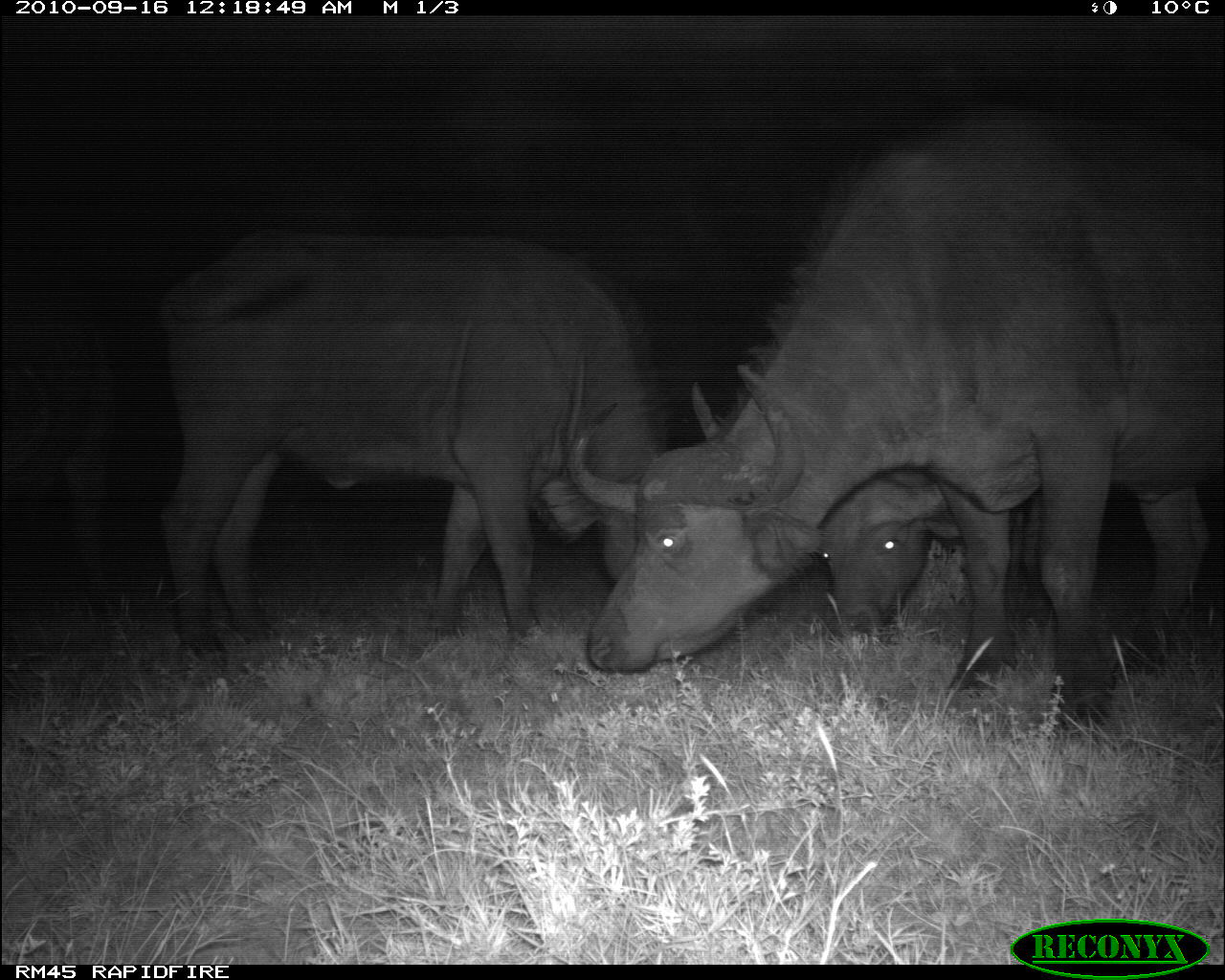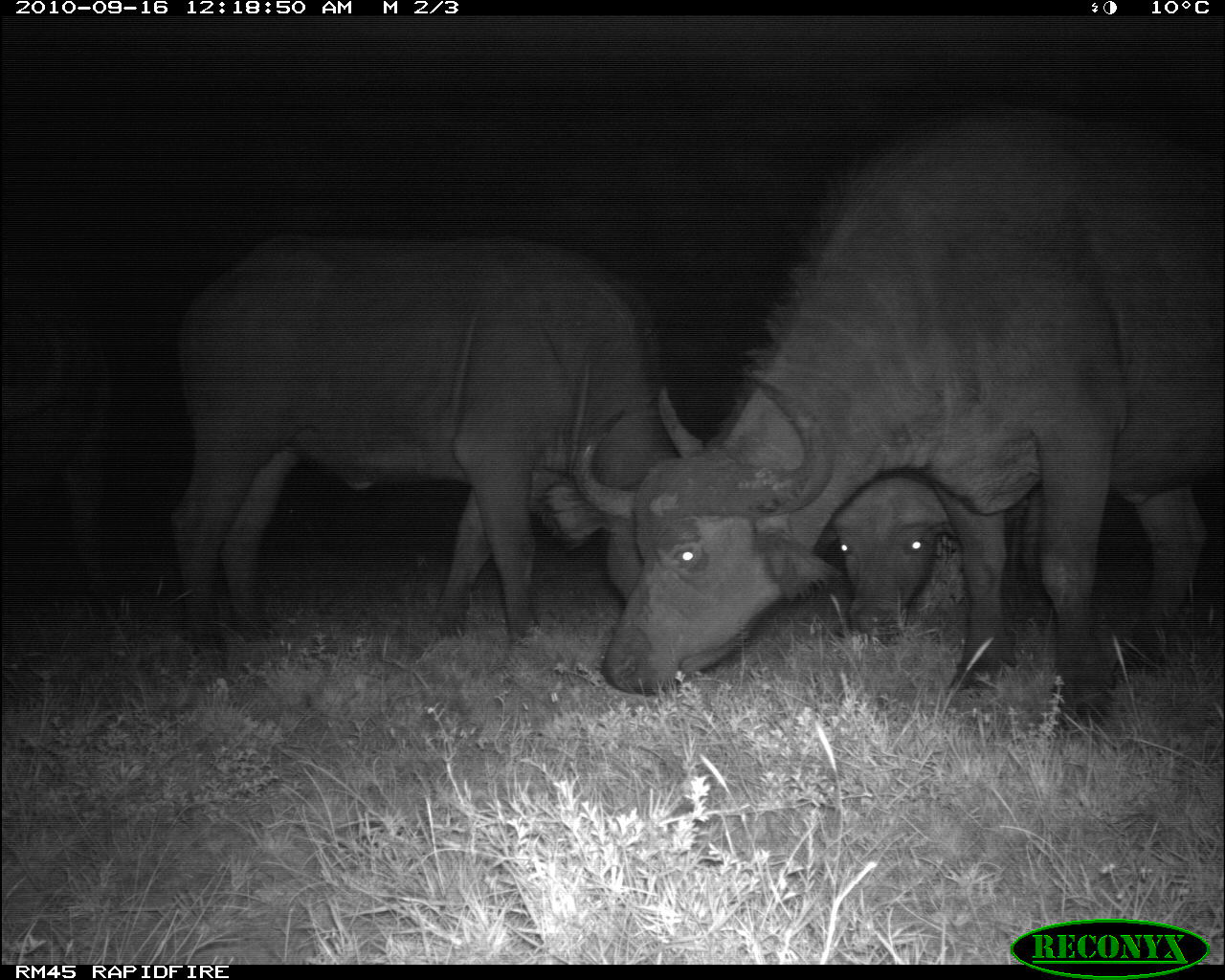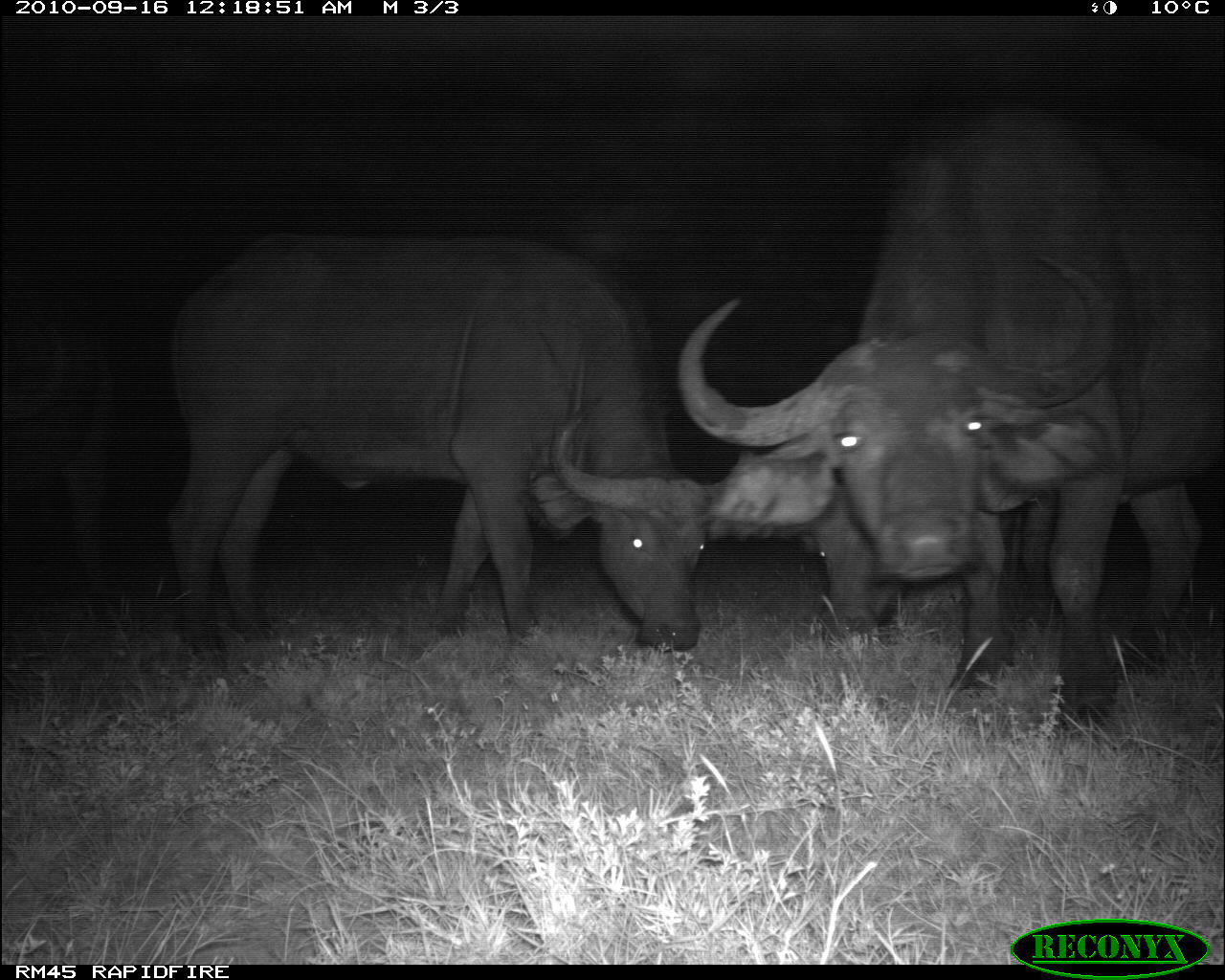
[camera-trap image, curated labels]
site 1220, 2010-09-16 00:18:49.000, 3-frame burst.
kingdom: Animalia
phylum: Chordata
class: Mammalia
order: Artiodactyla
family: Bovidae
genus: Syncerus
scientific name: Syncerus caffer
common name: african buffalo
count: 4